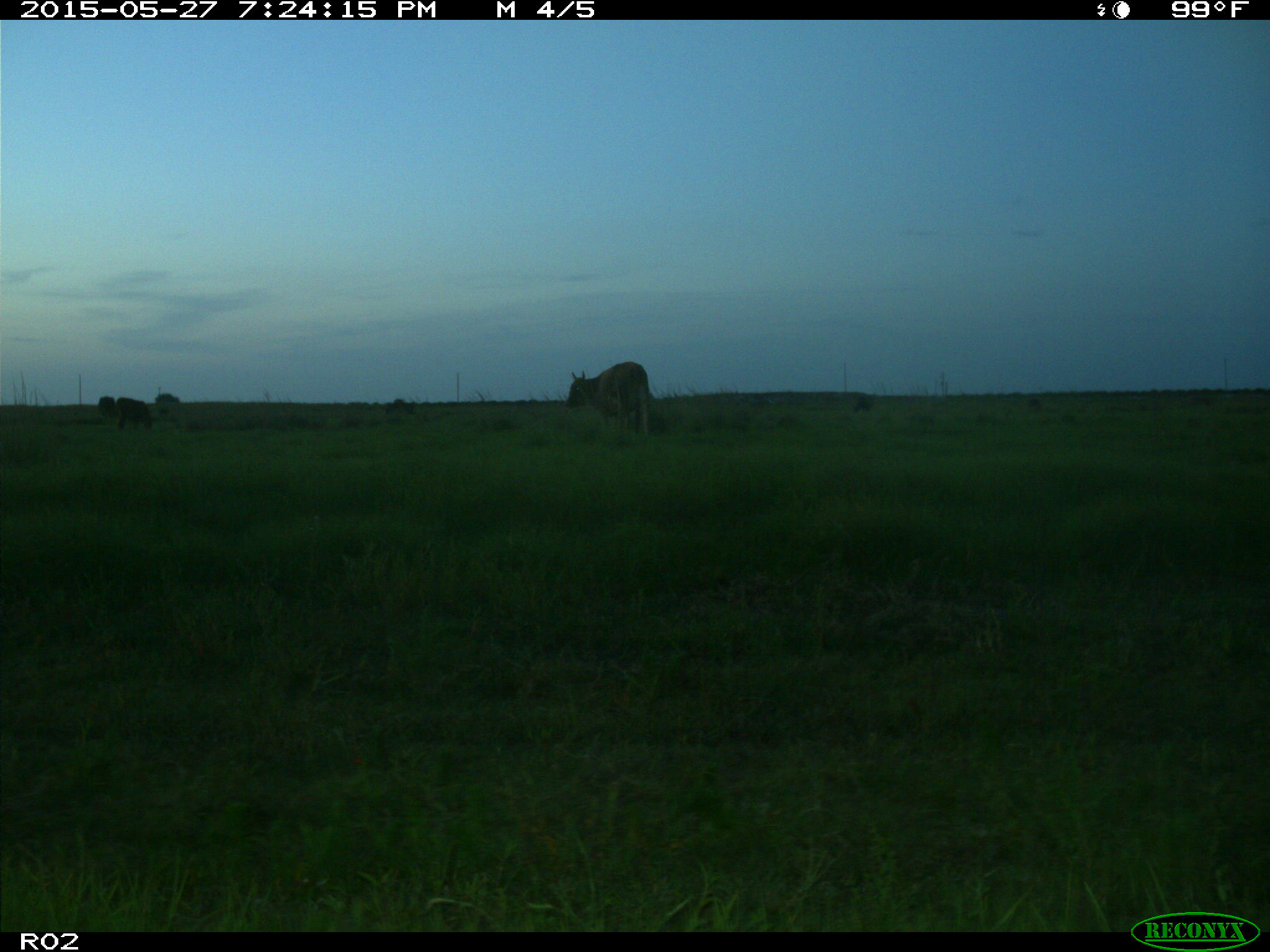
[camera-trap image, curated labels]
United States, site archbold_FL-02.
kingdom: Animalia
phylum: Chordata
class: Mammalia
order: Artiodactyla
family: Bovidae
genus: Bos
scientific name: Bos taurus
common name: domestic cow